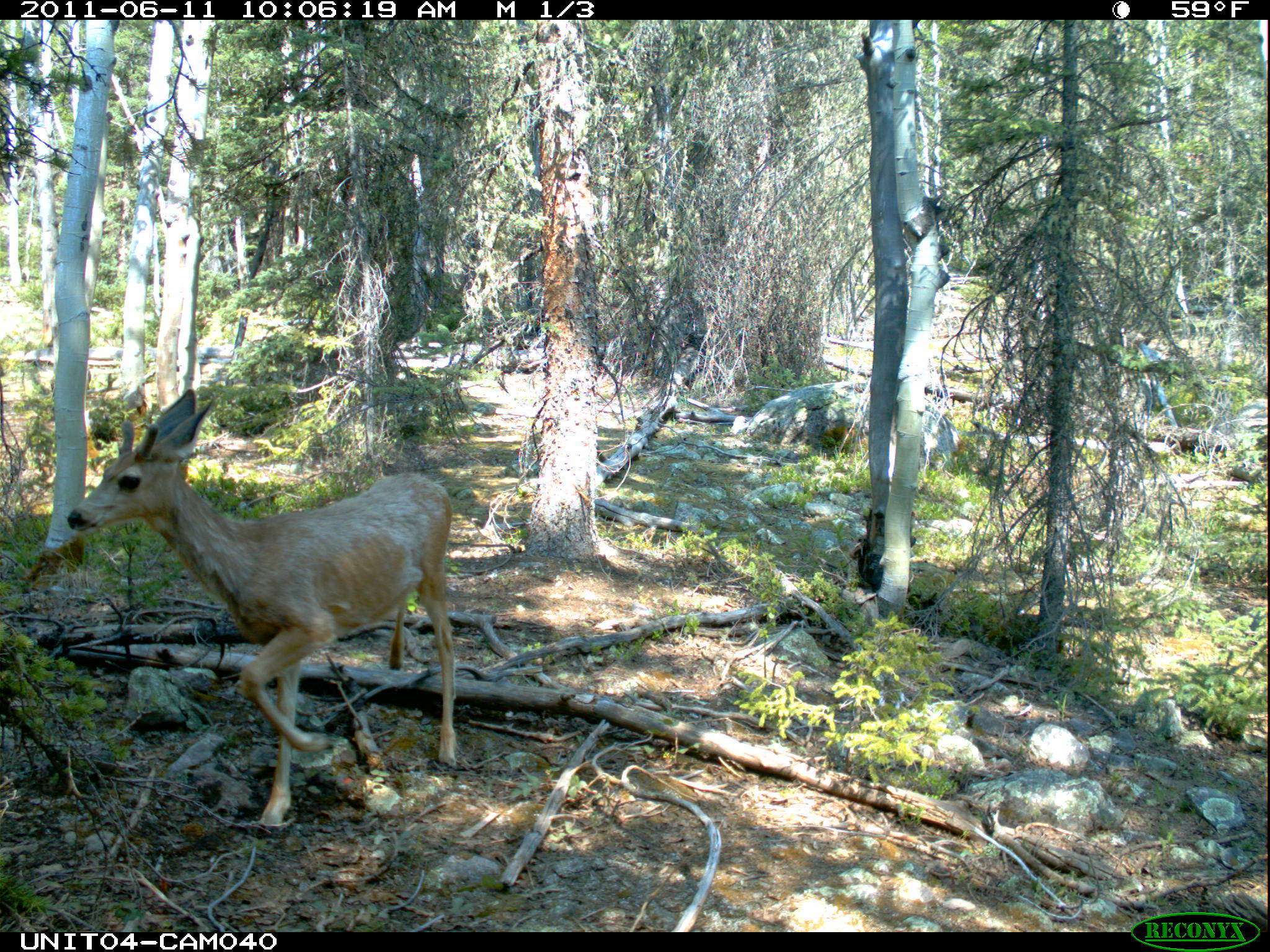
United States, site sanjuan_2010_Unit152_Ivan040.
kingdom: Animalia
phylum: Chordata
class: Mammalia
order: Artiodactyla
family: Cervidae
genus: Odocoileus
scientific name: Odocoileus hemionus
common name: mule deer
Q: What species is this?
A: Odocoileus hemionus (mule deer).